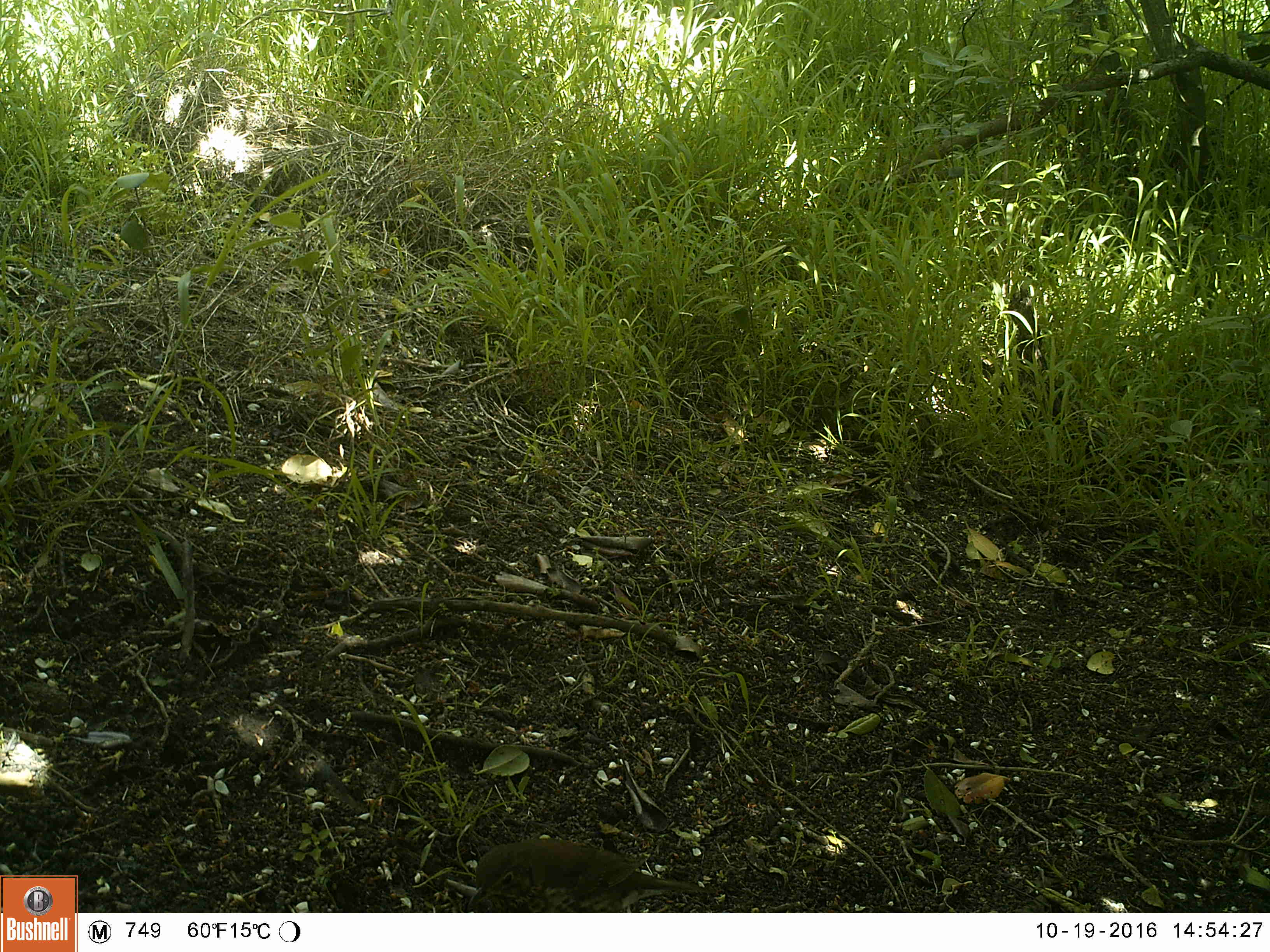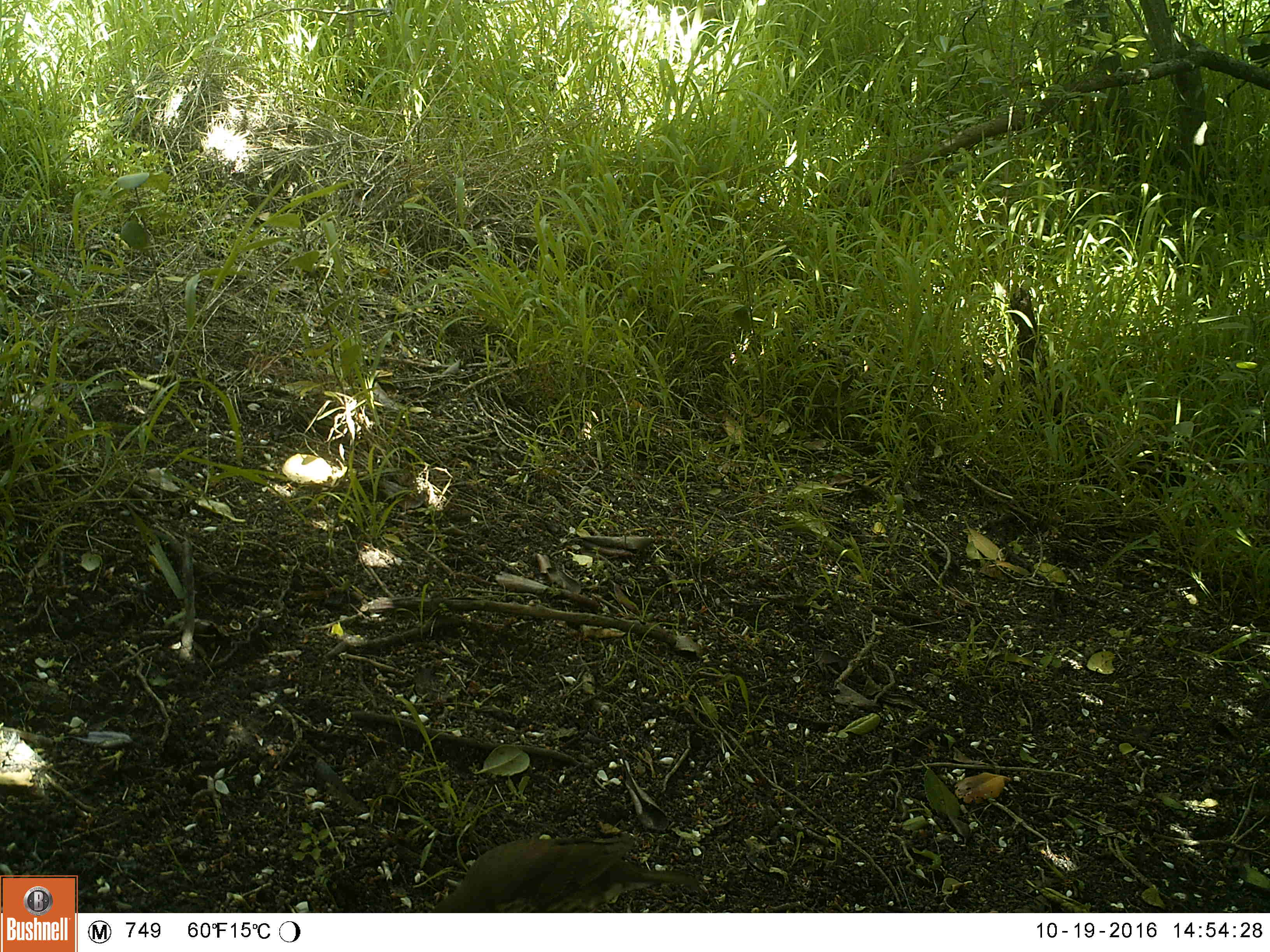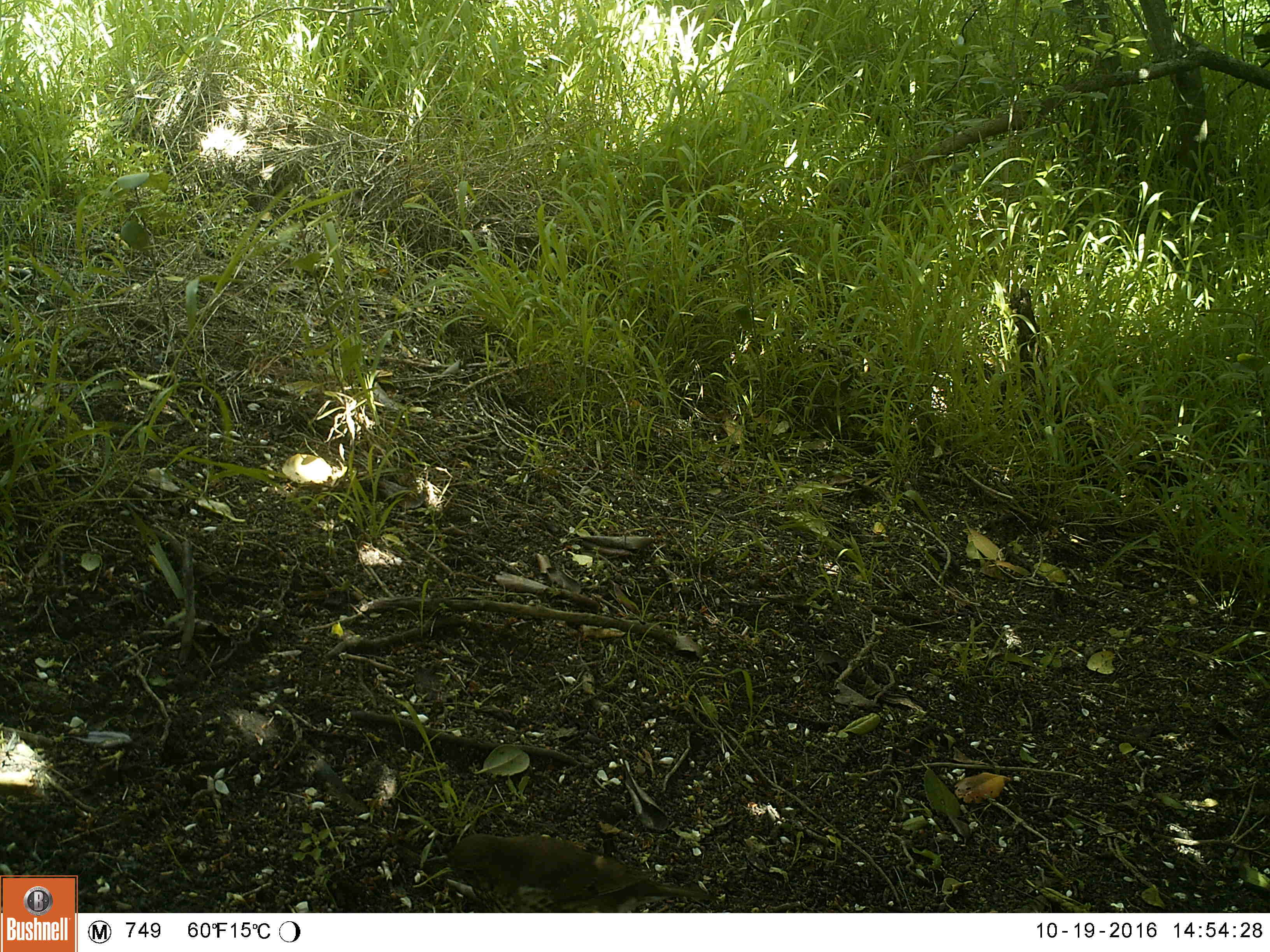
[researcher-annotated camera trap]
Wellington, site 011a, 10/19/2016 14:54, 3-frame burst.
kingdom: Animalia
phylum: Chordata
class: Aves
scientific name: Aves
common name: bird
Bird (Aves).